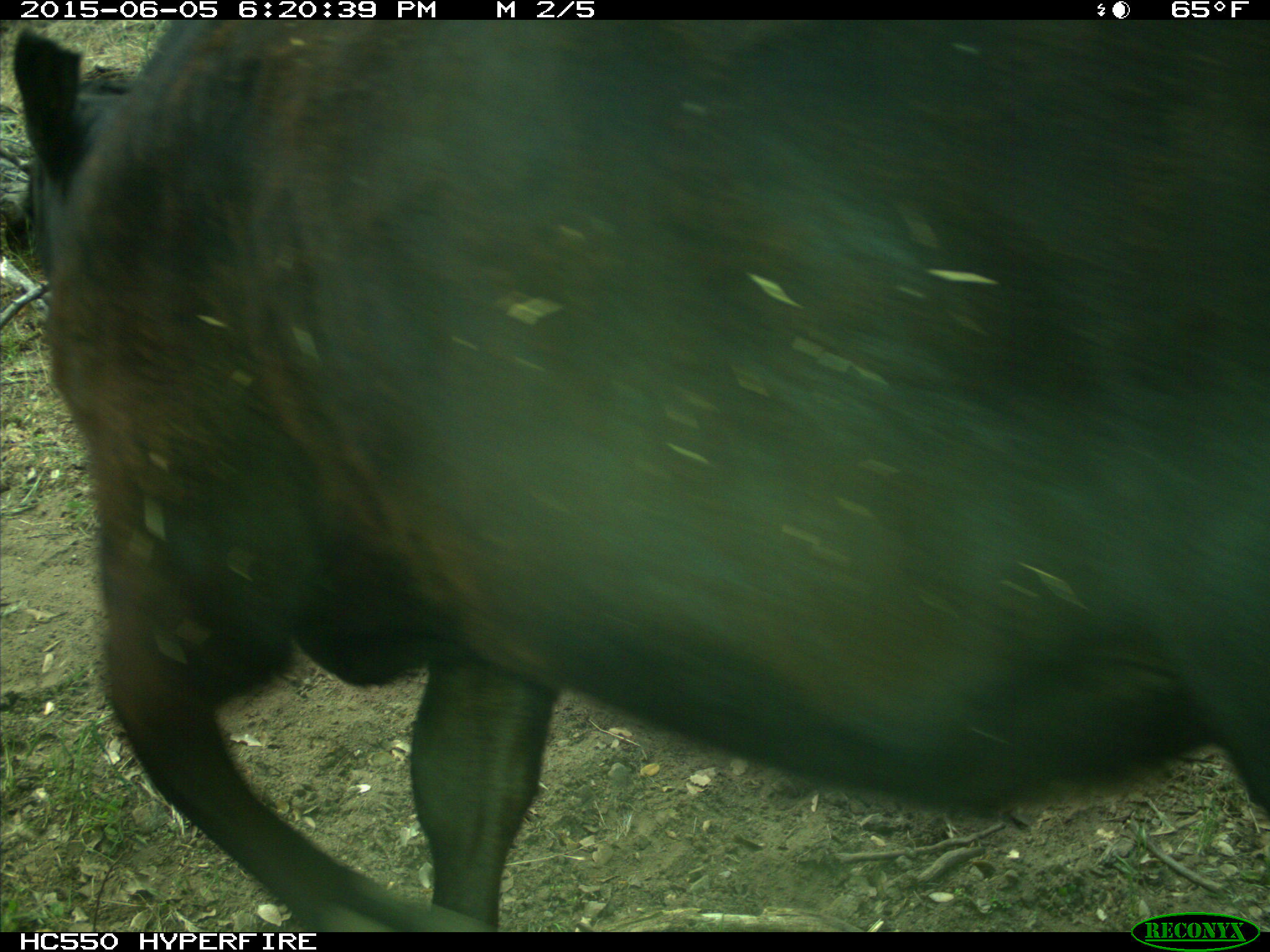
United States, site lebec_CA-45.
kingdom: Animalia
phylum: Chordata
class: Mammalia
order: Artiodactyla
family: Bovidae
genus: Bos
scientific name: Bos taurus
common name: domestic cow